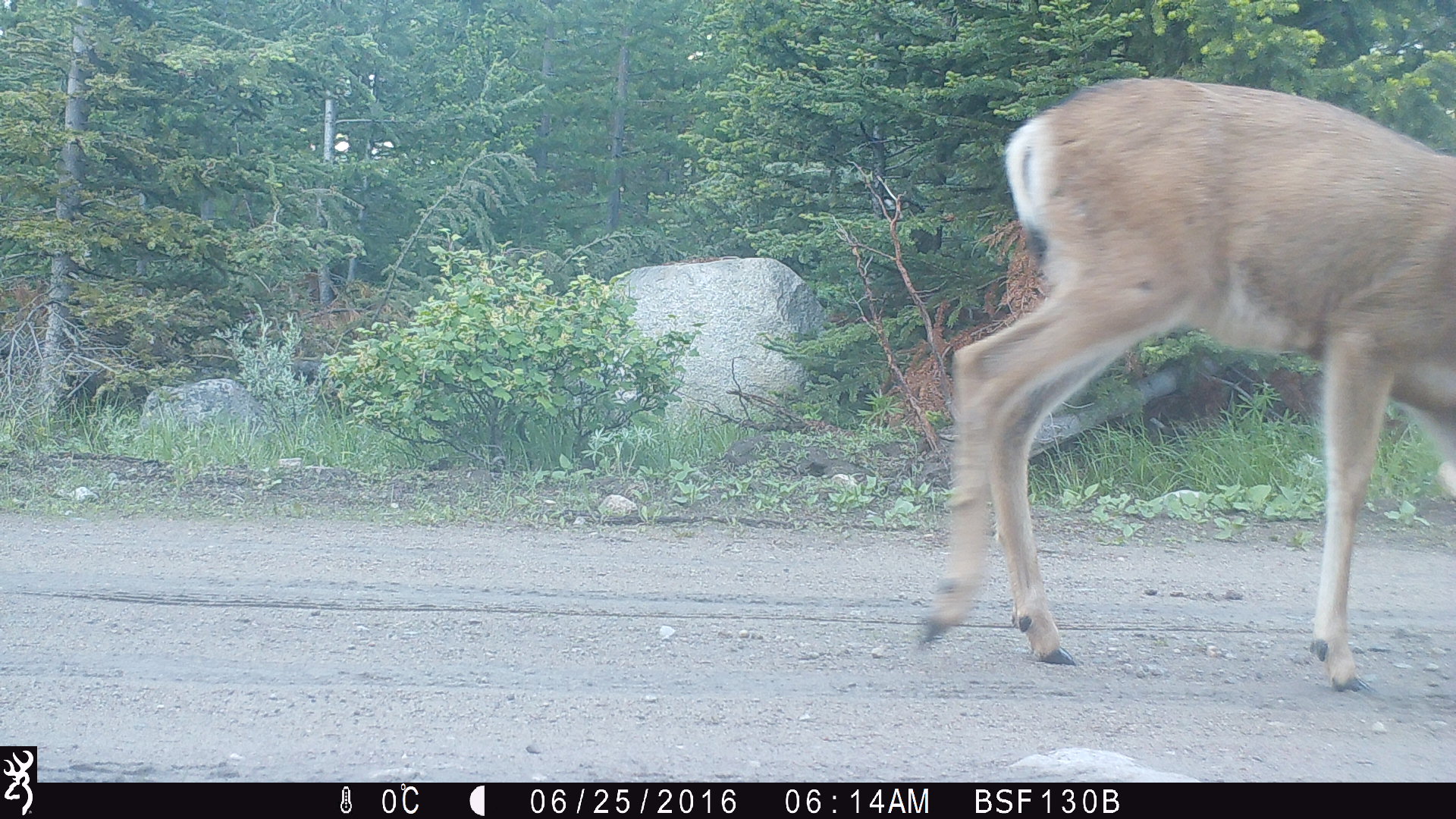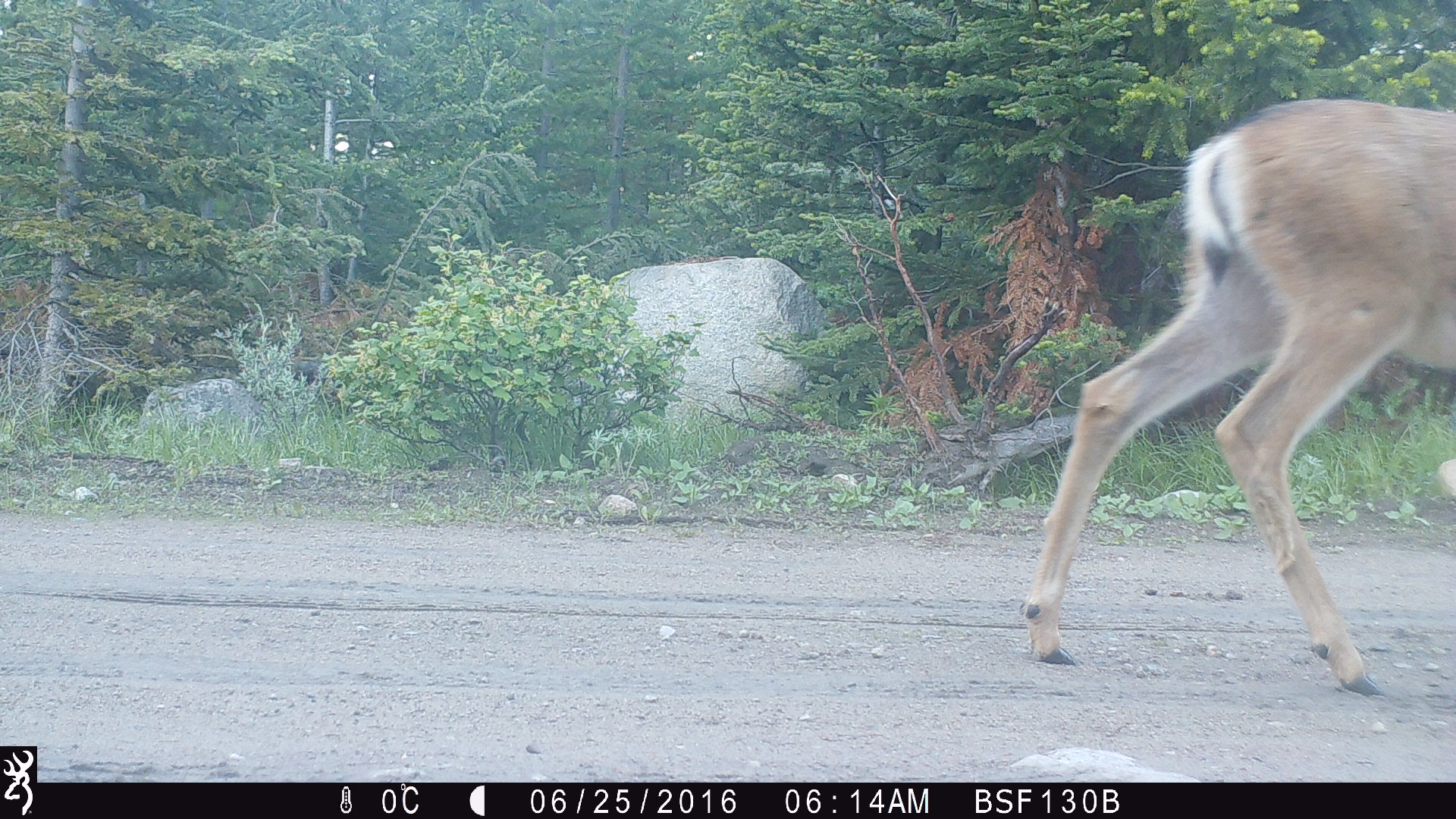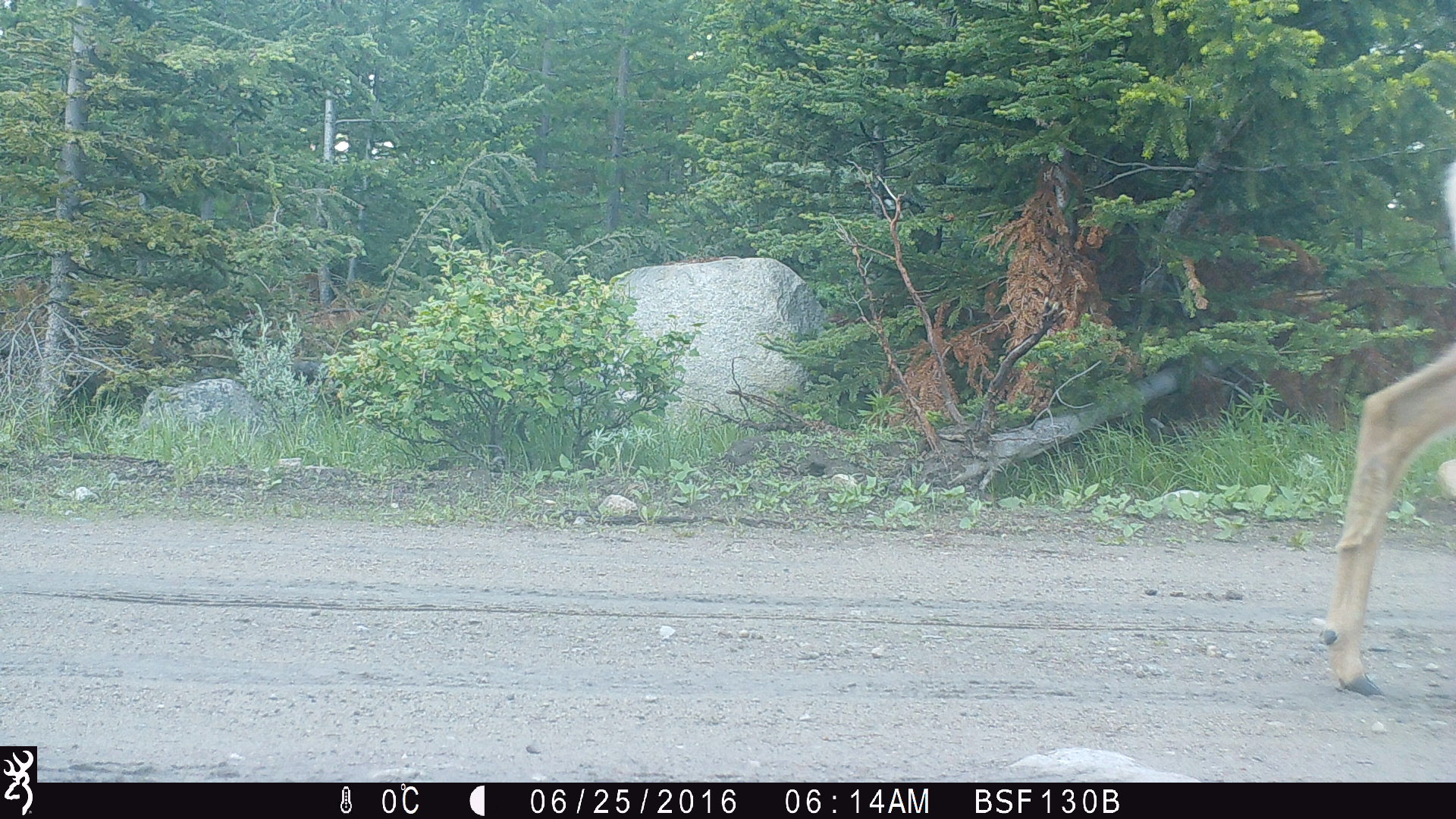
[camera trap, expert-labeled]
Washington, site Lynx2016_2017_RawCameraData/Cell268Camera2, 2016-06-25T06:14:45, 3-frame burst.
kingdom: Animalia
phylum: Chordata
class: Mammalia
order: Artiodactyla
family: Cervidae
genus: Odocoileus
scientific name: Odocoileus hemionus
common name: mule deer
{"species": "Odocoileus hemionus (mule deer)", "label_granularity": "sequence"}